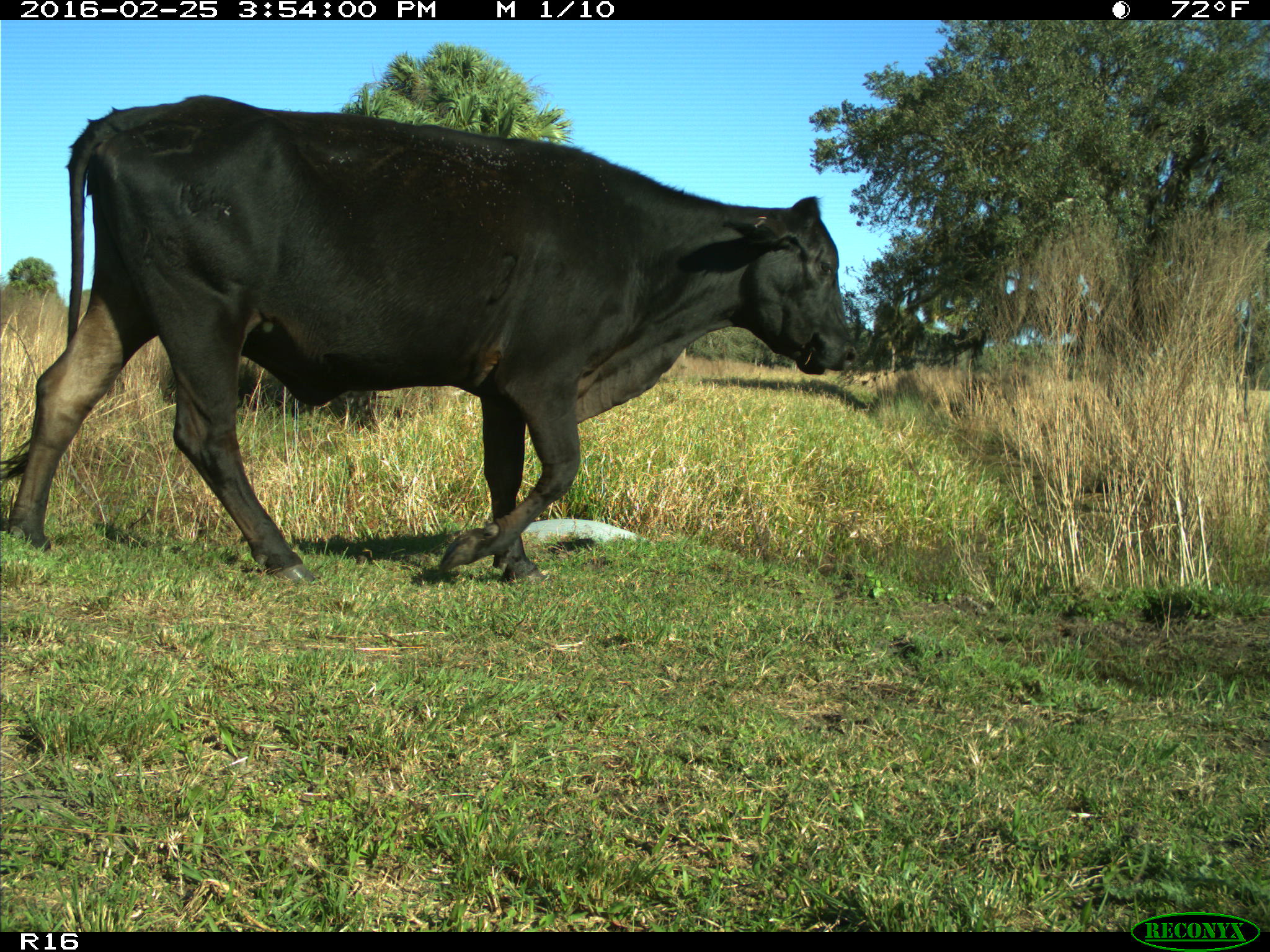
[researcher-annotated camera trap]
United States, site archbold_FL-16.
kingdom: Animalia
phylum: Chordata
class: Mammalia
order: Artiodactyla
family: Bovidae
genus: Bos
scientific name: Bos taurus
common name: domestic cow